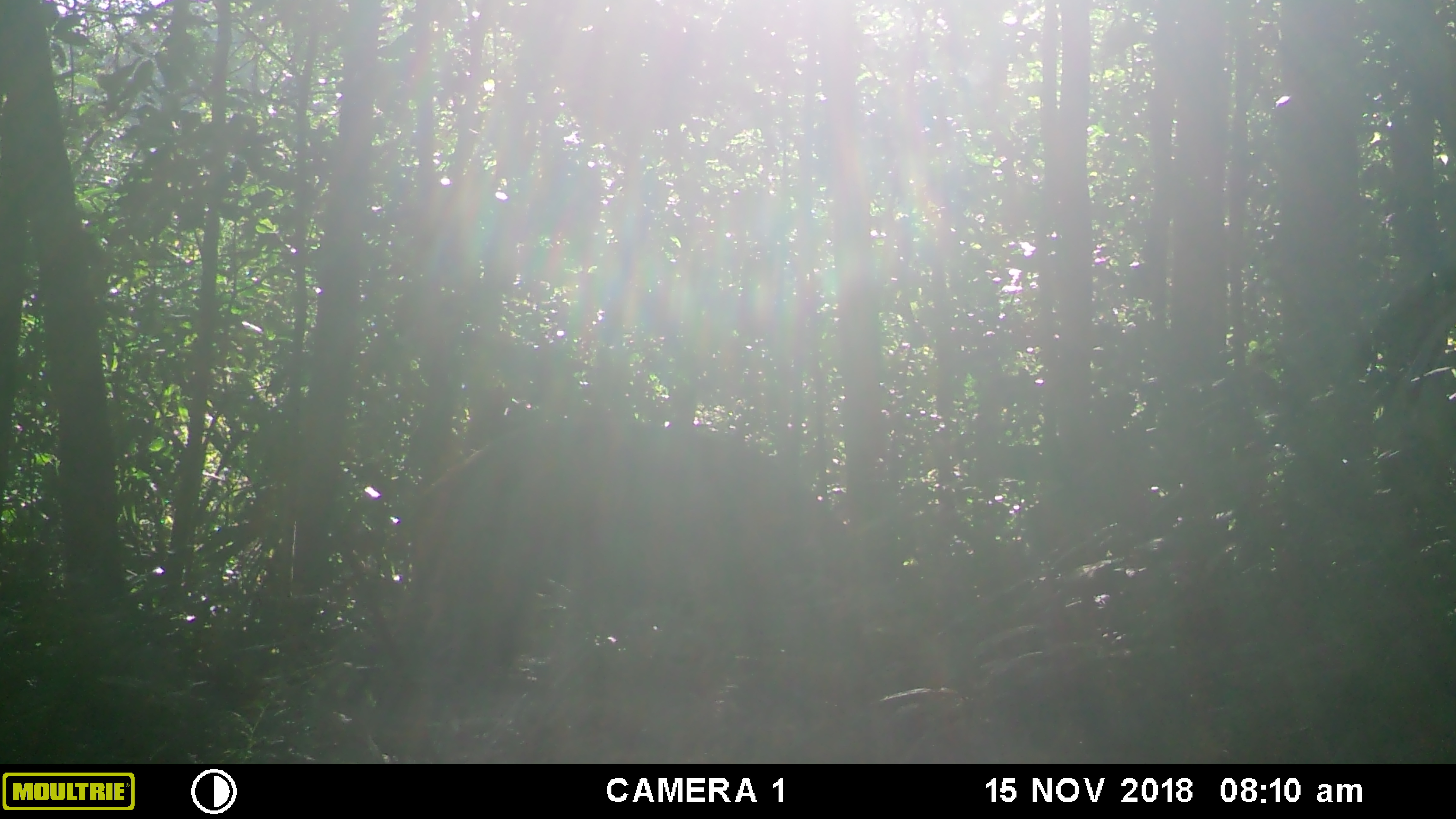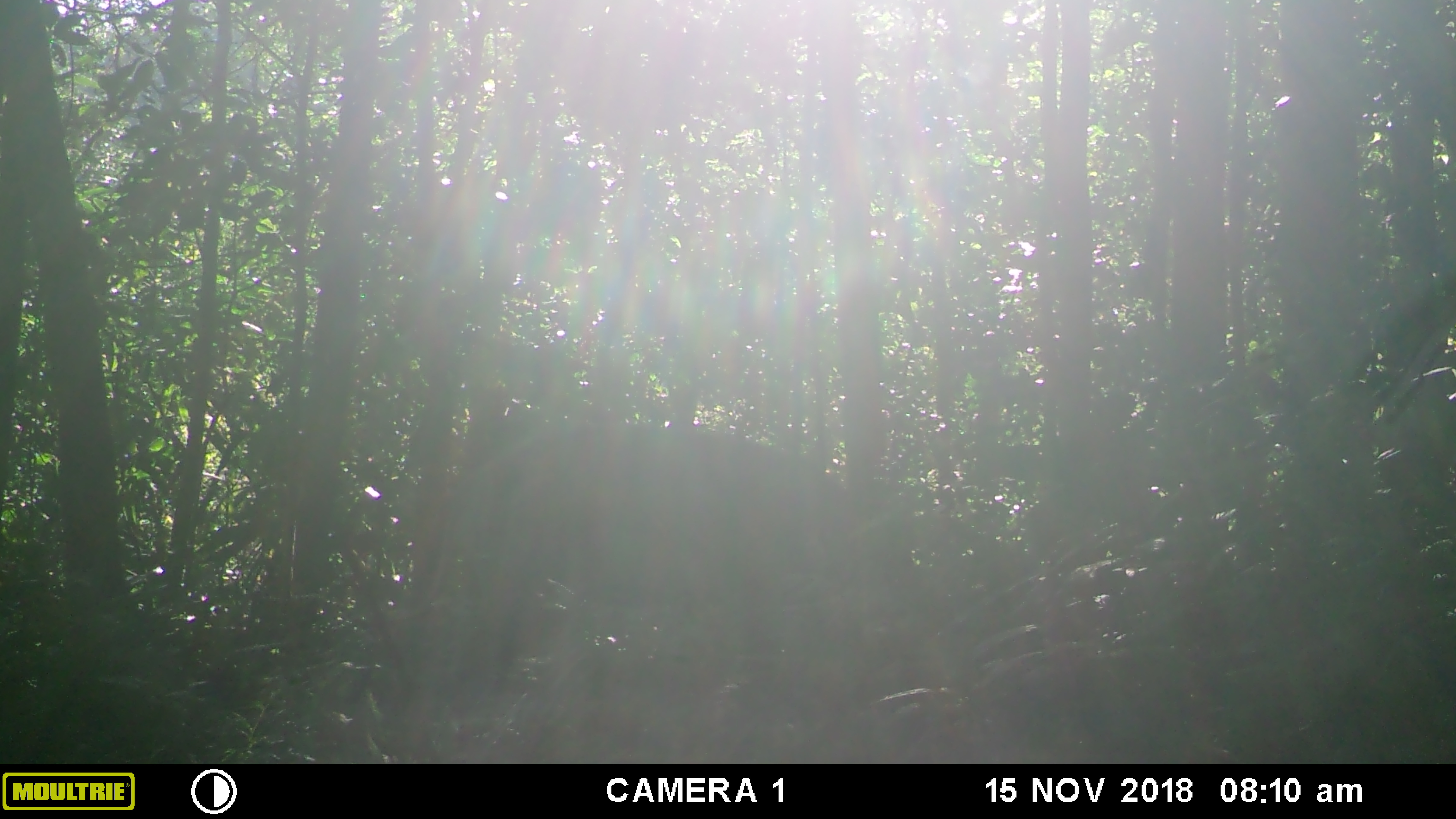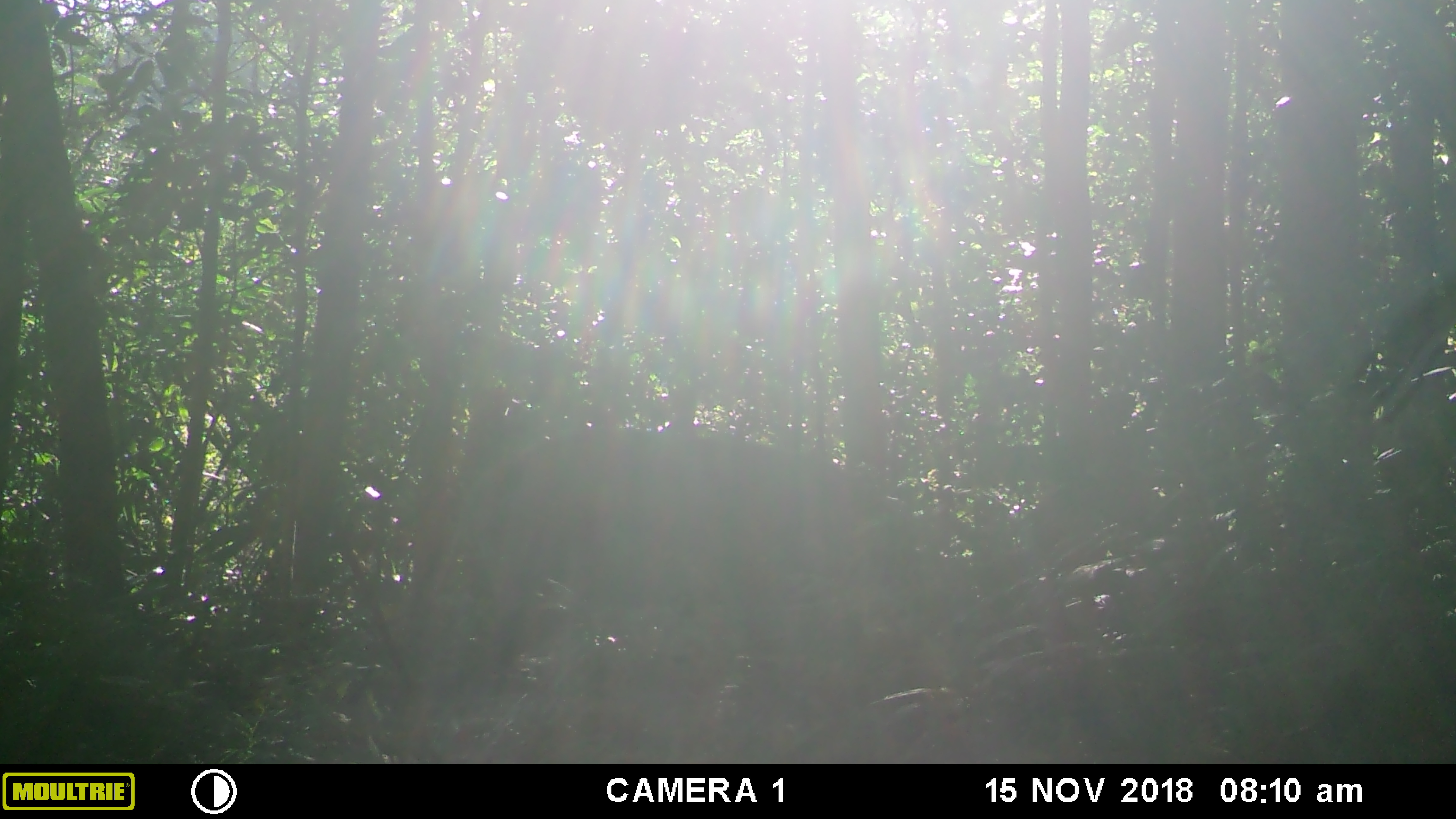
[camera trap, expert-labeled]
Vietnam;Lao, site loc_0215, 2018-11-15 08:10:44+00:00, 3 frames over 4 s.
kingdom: Animalia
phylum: Chordata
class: Mammalia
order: Artiodactyla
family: Suidae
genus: Sus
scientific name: Sus scrofa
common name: eurasian wild pig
Eurasian wild pig (Sus scrofa). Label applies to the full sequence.